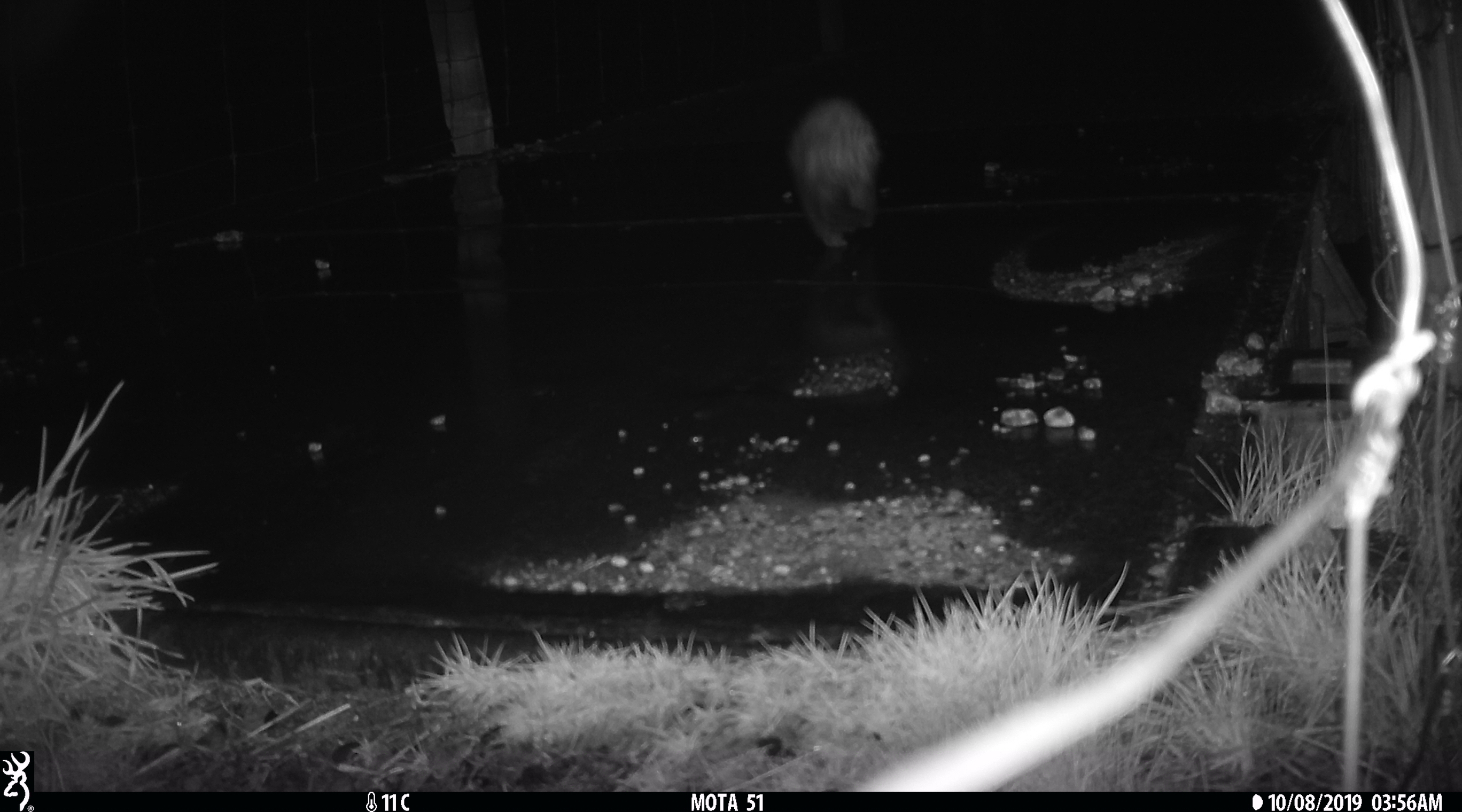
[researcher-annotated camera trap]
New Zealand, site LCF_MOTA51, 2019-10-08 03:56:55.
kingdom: Animalia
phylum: Chordata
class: Mammalia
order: Carnivora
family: Mustelidae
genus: Mustela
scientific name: Mustela furo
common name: ferret